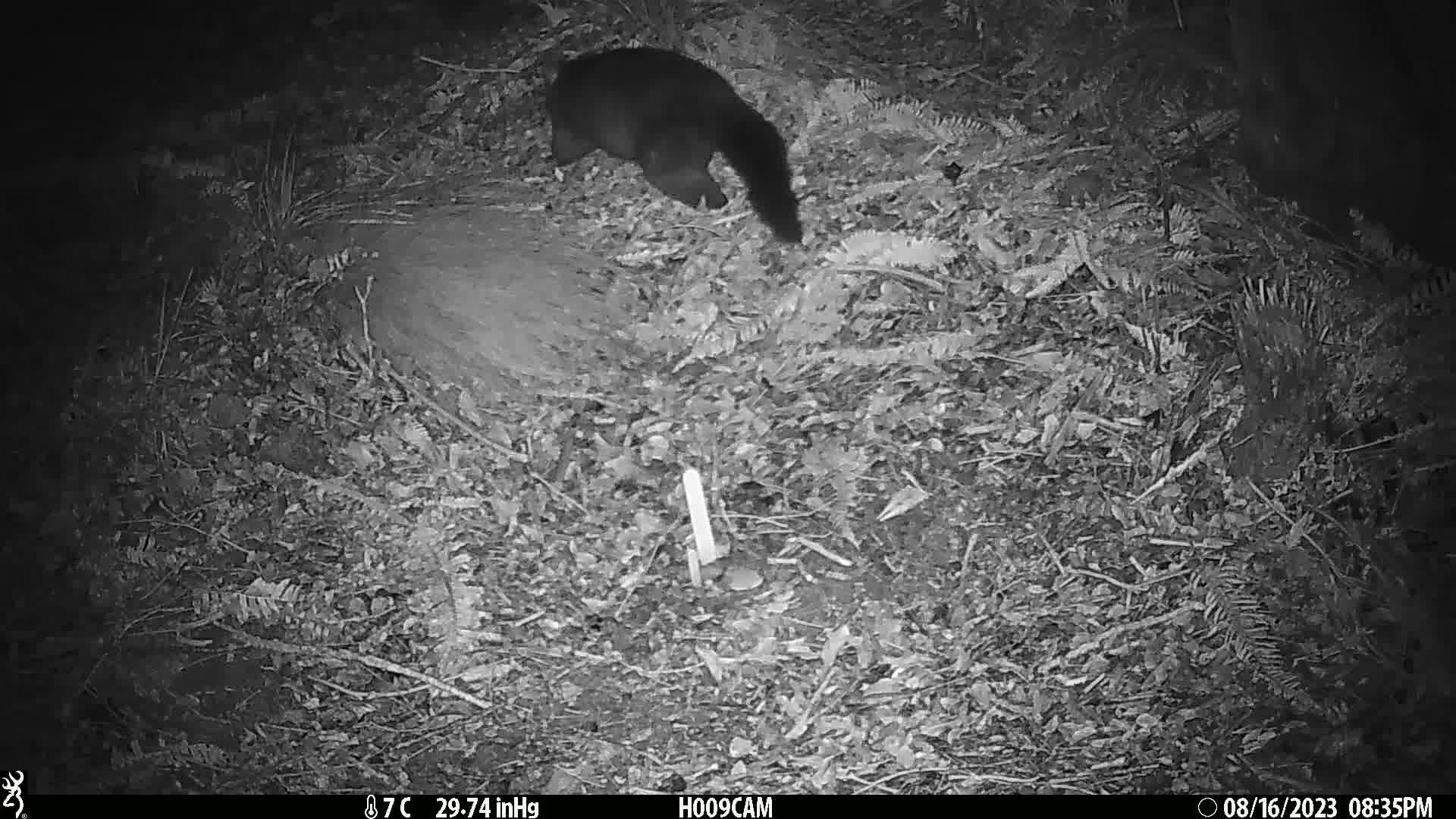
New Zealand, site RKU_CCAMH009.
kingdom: Animalia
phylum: Chordata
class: Mammalia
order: Diprotodontia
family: Phalangeridae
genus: Trichosurus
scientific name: Trichosurus vulpecula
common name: common brushtail possum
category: possum